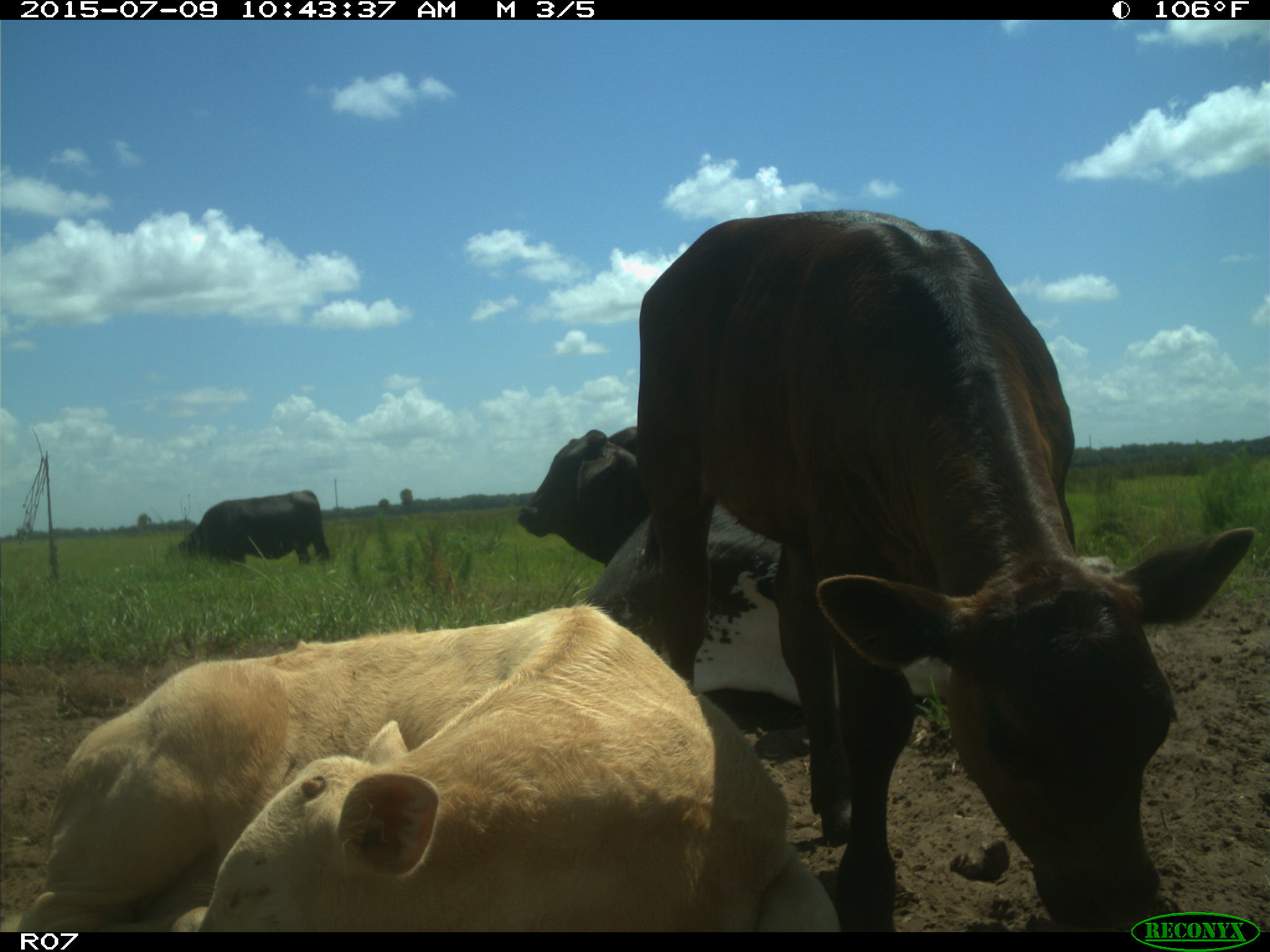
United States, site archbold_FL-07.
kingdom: Animalia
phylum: Chordata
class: Mammalia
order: Artiodactyla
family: Bovidae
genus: Bos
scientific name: Bos taurus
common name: domestic cow